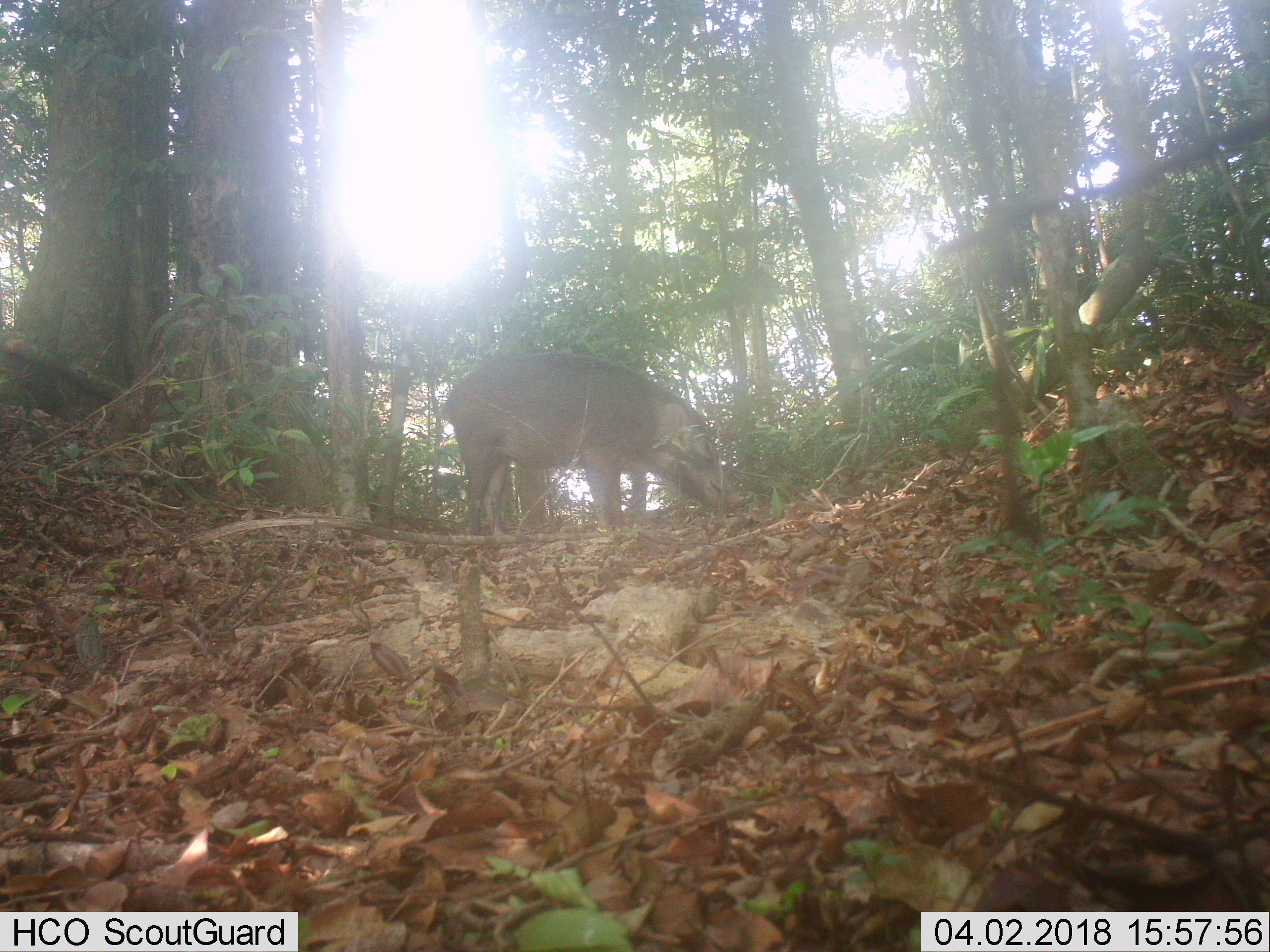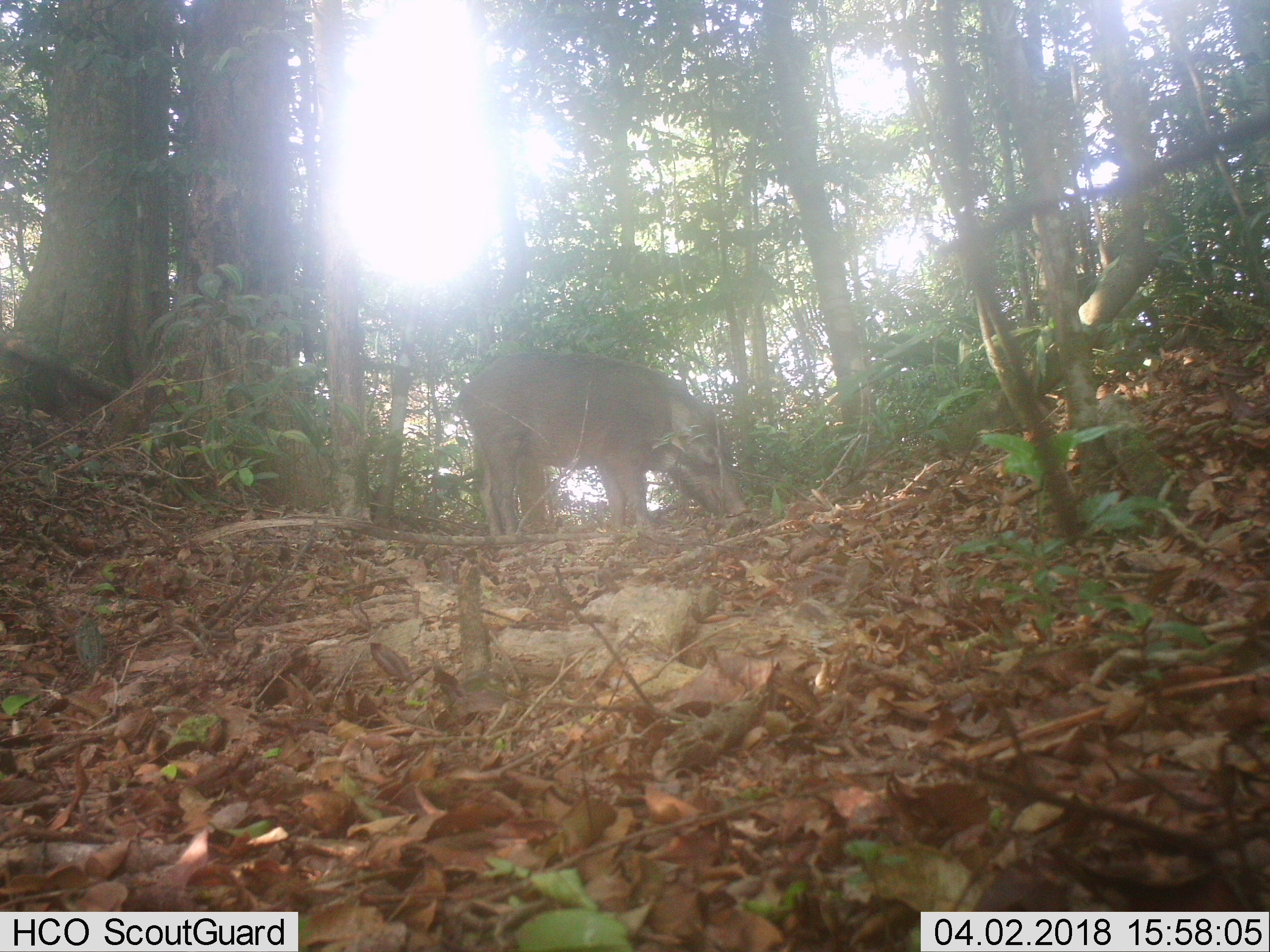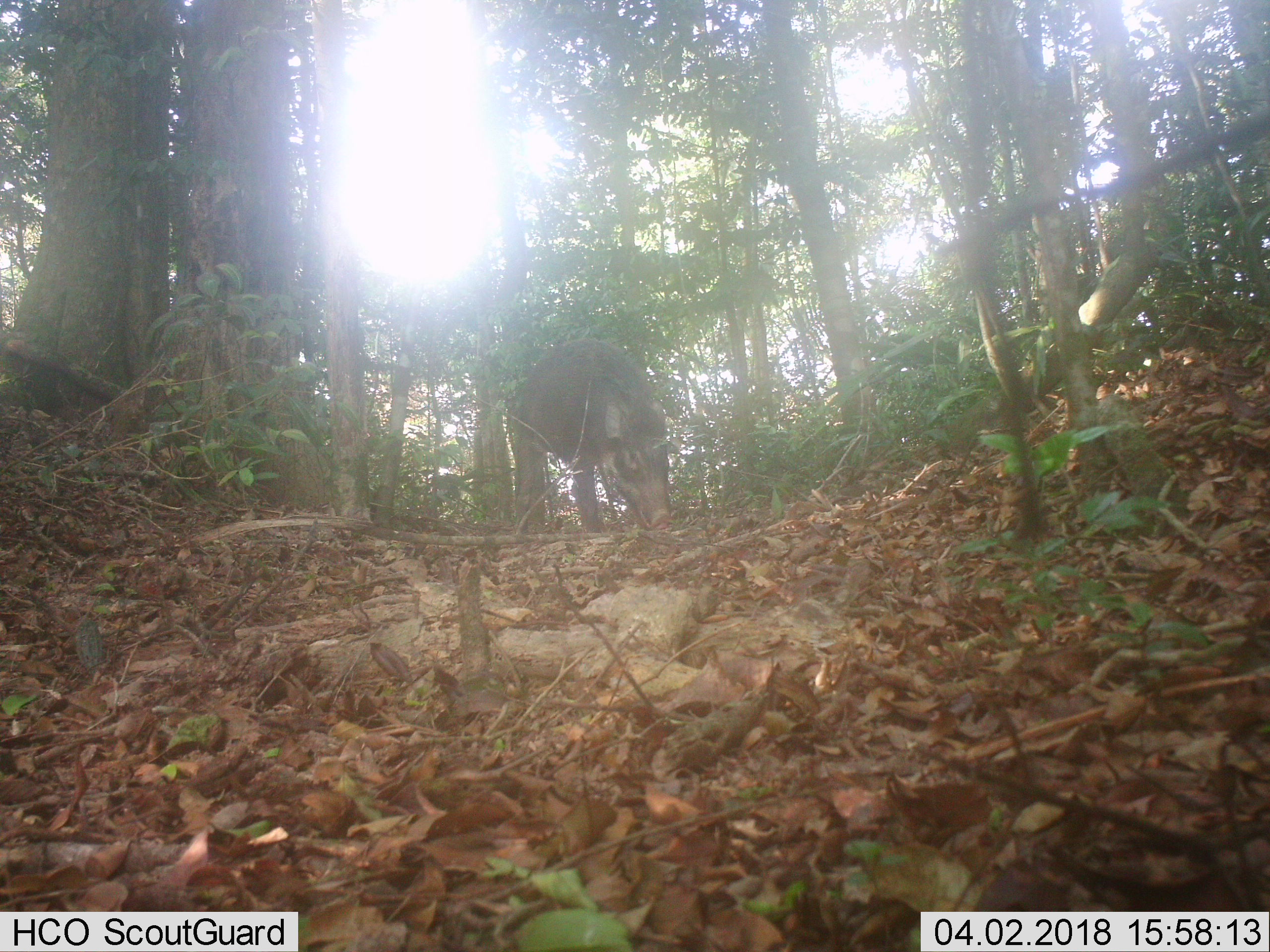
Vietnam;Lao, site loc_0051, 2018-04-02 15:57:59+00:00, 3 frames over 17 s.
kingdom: Animalia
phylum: Chordata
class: Mammalia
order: Artiodactyla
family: Suidae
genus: Sus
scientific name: Sus scrofa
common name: eurasian wild pig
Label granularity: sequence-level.